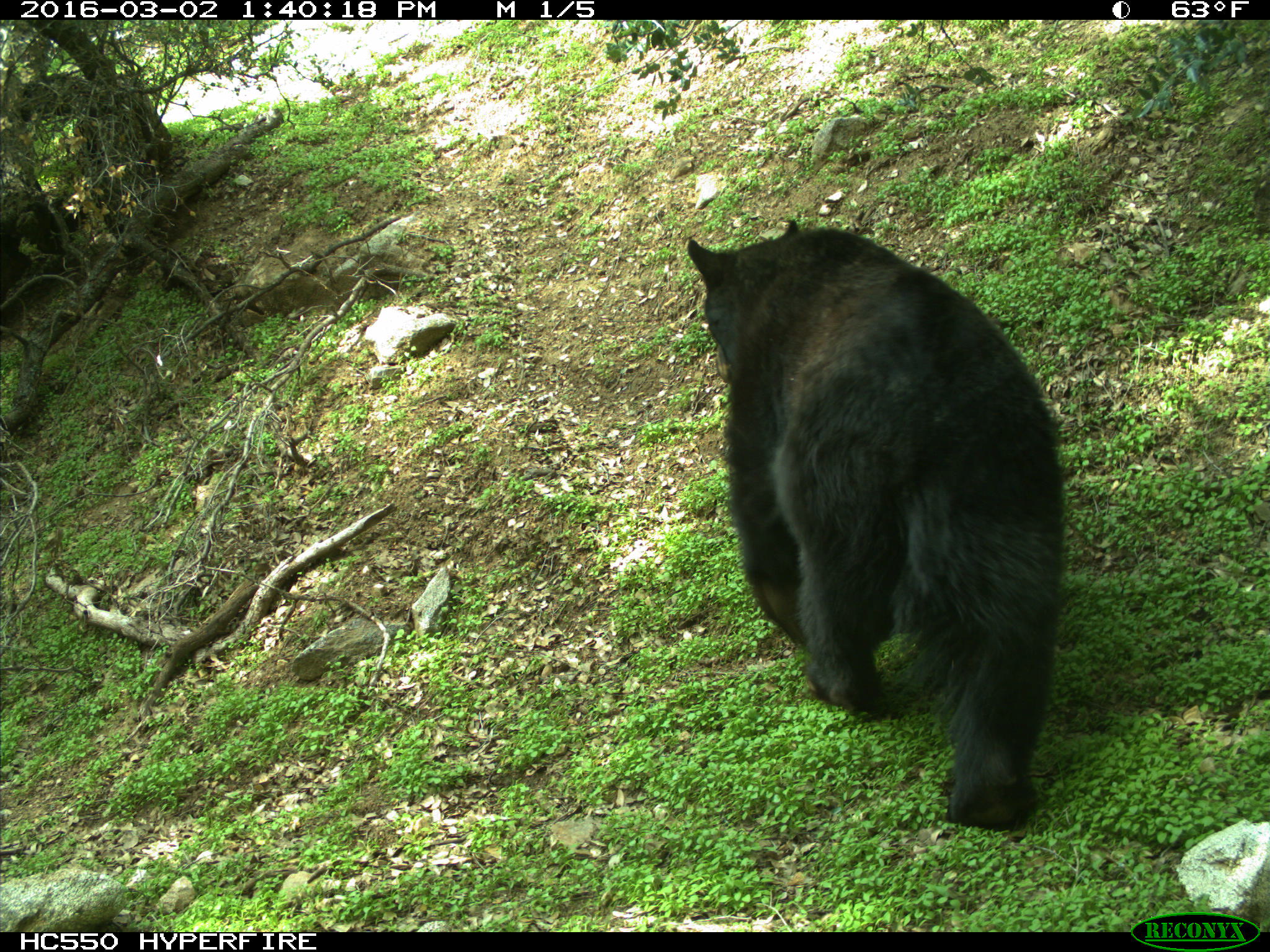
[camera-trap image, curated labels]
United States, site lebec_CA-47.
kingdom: Animalia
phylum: Chordata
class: Mammalia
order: Carnivora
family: Ursidae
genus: Ursus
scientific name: Ursus americanus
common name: american black bear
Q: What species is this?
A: Ursus americanus (american black bear).